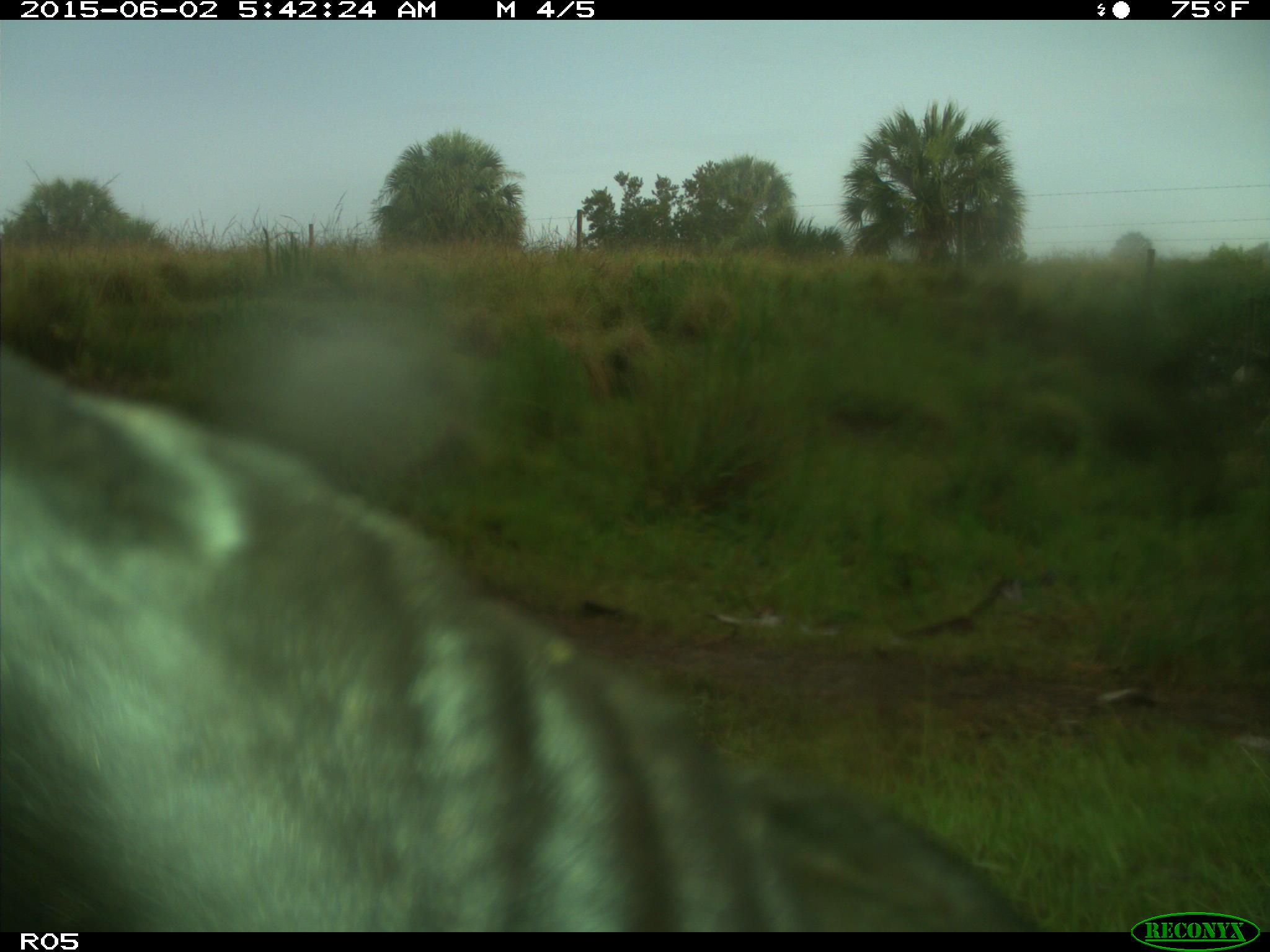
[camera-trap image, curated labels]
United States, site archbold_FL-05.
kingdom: Animalia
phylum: Chordata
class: Mammalia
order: Artiodactyla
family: Bovidae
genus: Bos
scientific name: Bos taurus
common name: domestic cow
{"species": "Bos taurus (domestic cow)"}